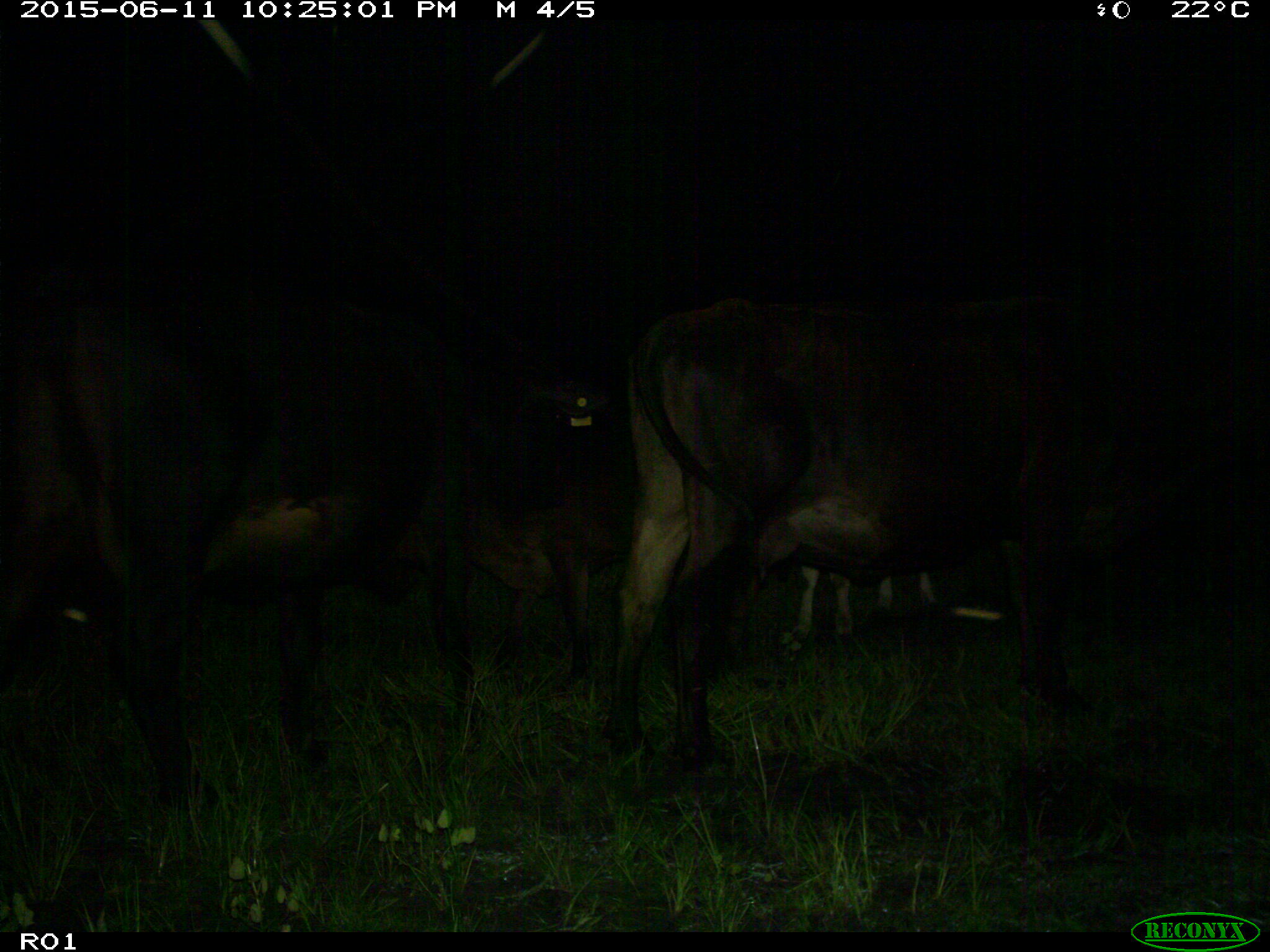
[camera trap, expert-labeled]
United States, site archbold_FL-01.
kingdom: Animalia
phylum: Chordata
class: Mammalia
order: Artiodactyla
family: Bovidae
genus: Bos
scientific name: Bos taurus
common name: domestic cow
Bos taurus (domestic cow).